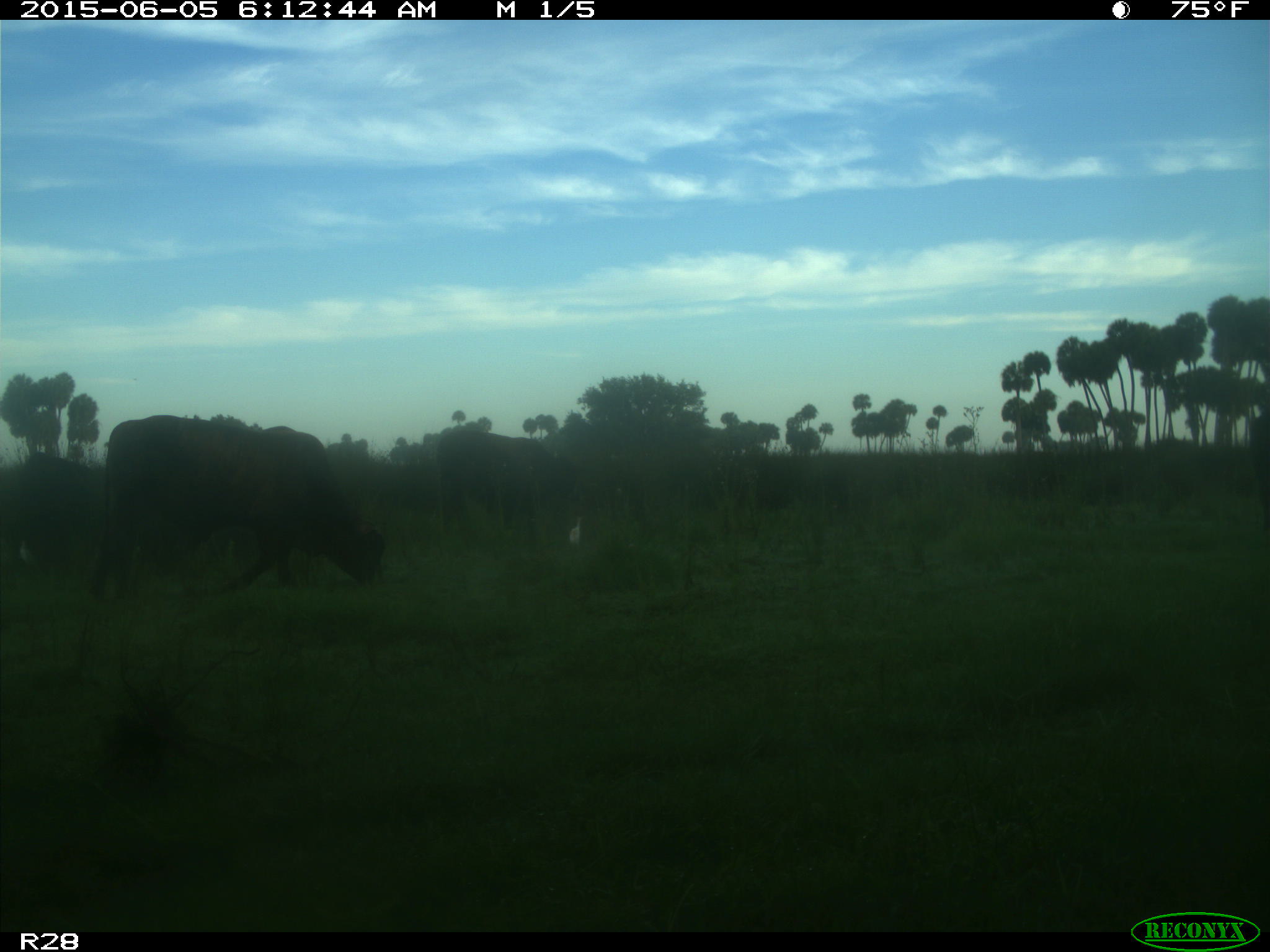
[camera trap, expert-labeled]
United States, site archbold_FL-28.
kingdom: Animalia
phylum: Chordata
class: Mammalia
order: Artiodactyla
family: Bovidae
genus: Bos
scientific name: Bos taurus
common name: domestic cow